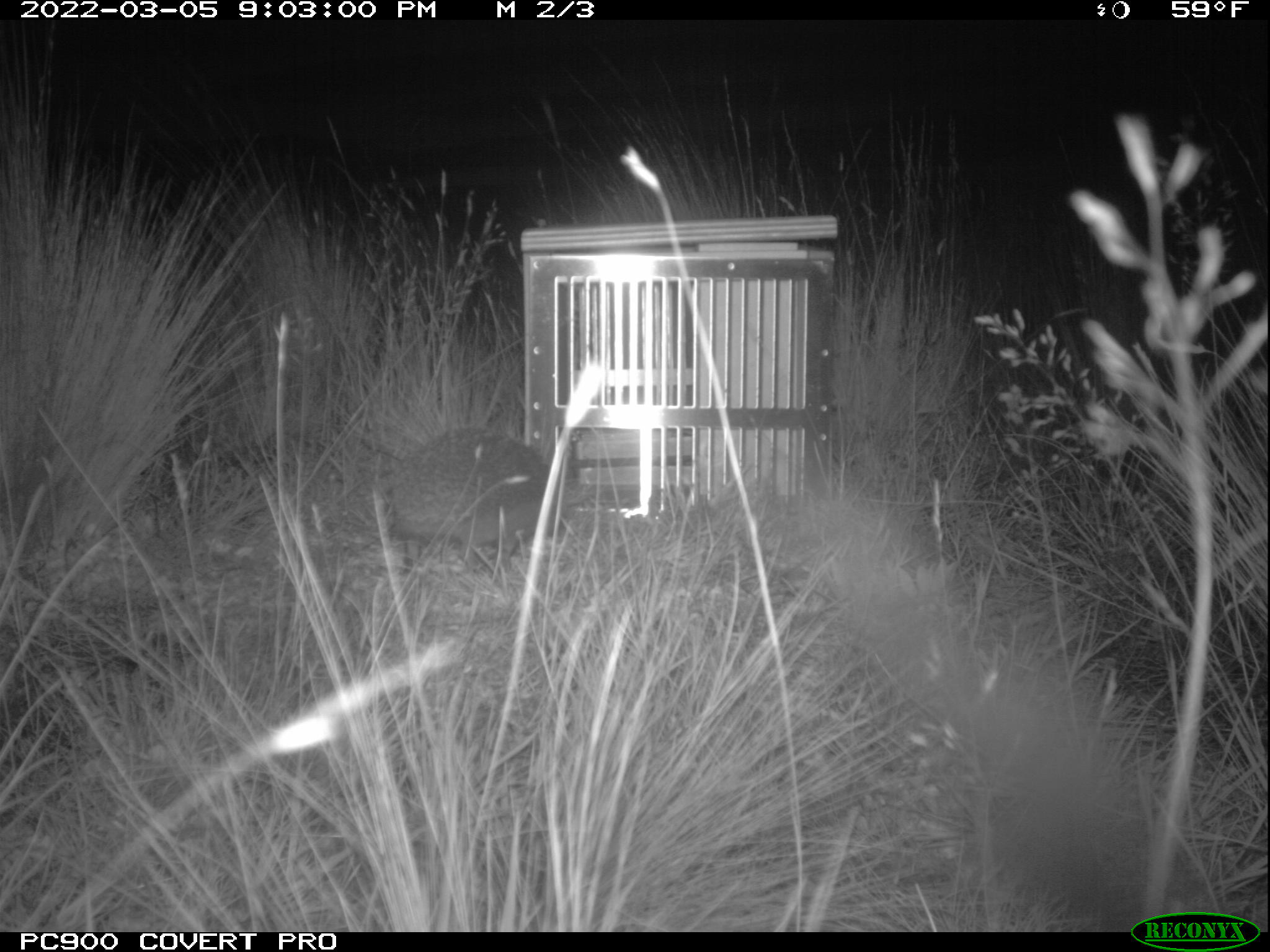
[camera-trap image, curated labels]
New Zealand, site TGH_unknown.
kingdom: Animalia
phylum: Chordata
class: Mammalia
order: Eulipotyphla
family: Erinaceidae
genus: Erinaceus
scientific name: Erinaceus europaeus europaeus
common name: european hedgehog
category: hedgehog